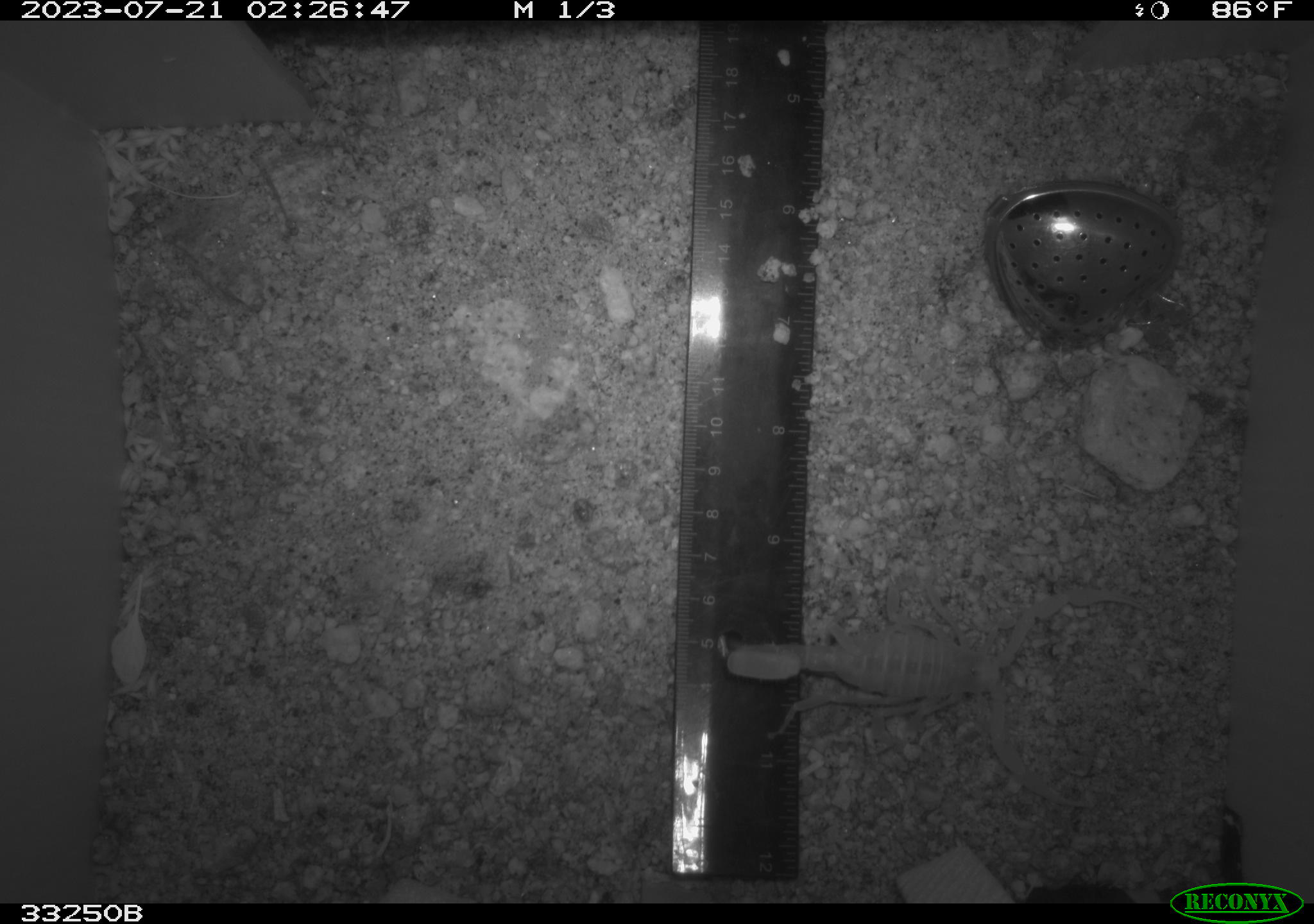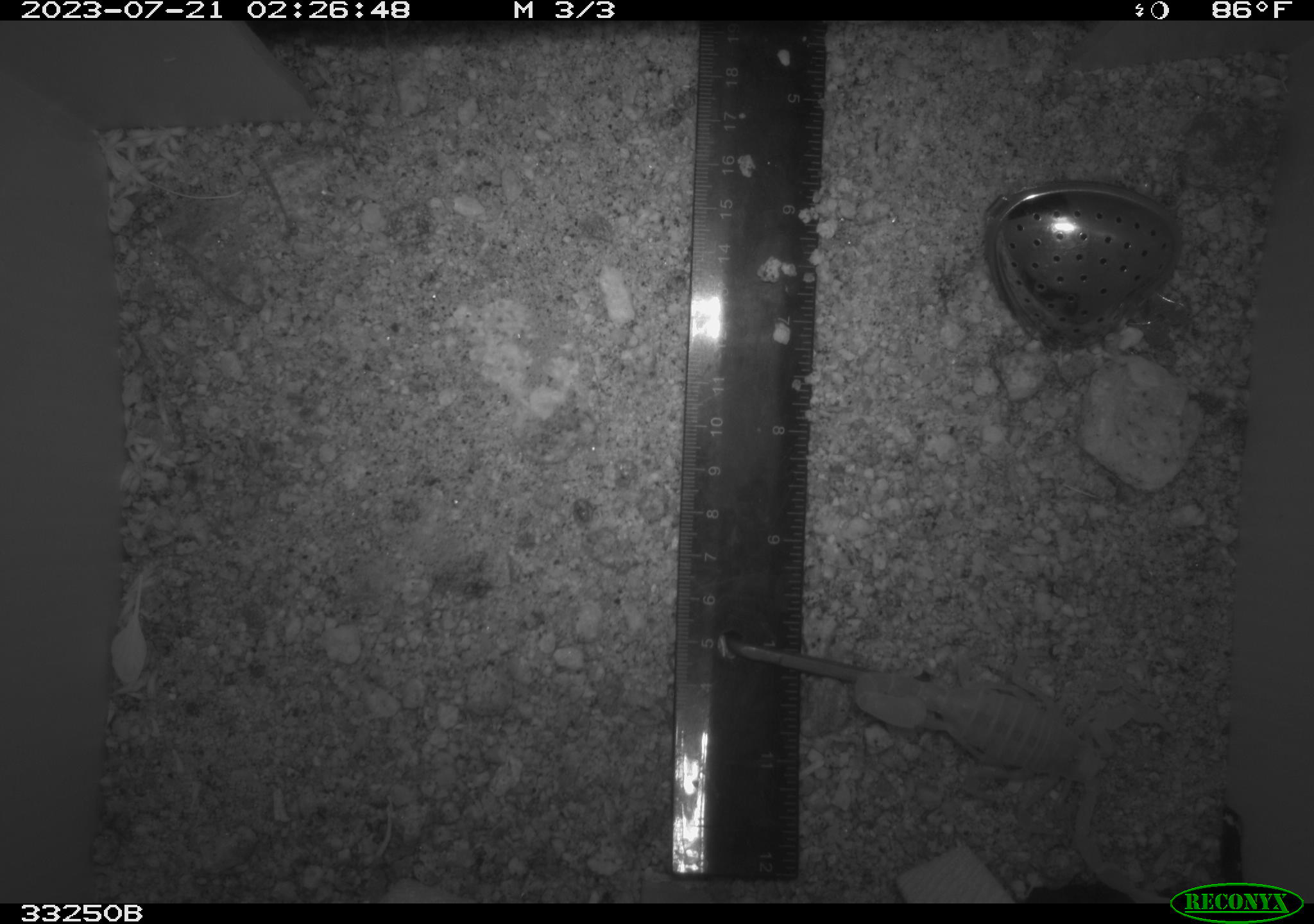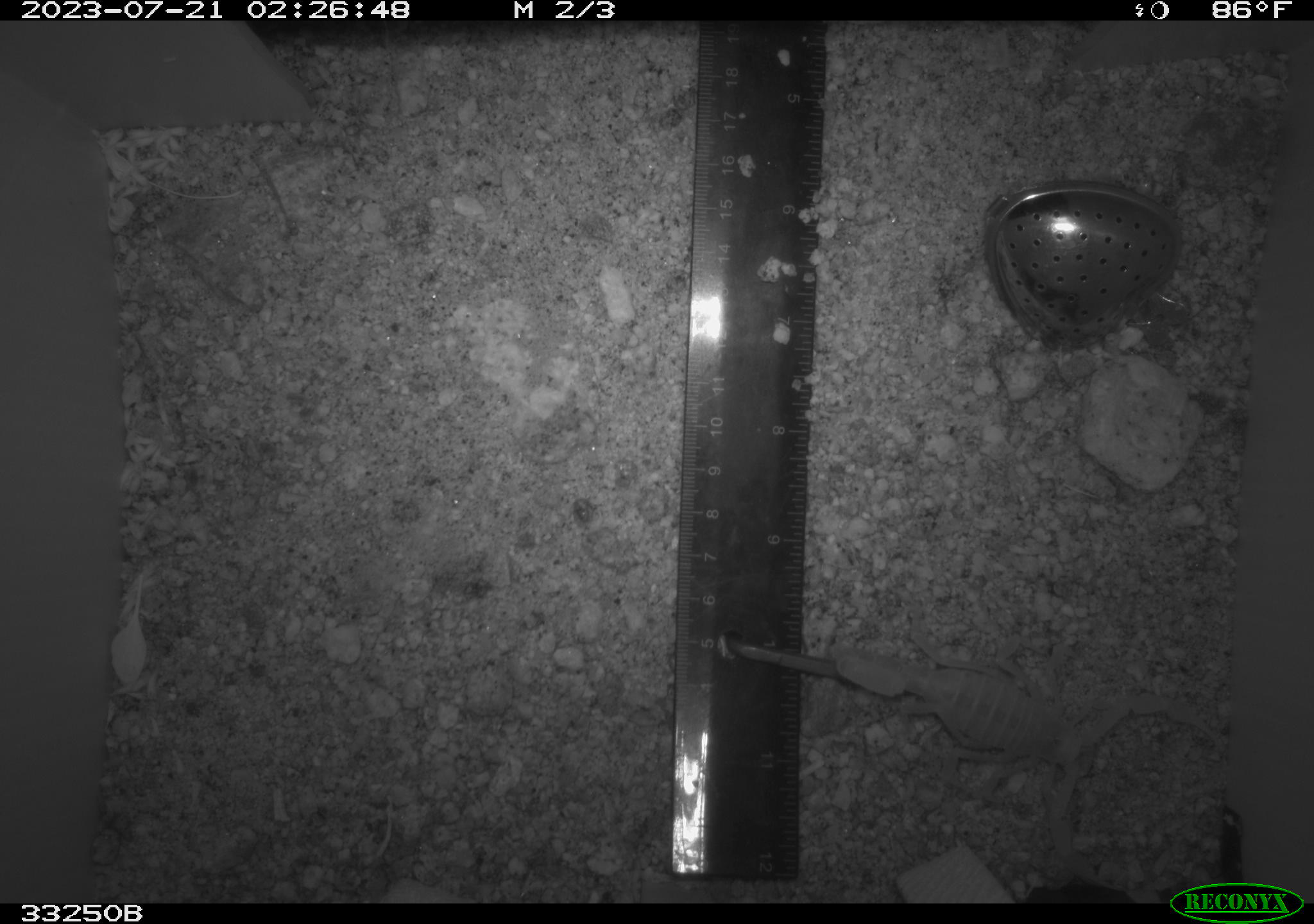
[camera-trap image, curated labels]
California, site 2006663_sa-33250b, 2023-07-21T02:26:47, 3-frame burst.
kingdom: Animalia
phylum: Arthropoda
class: Arachnida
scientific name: Arachnida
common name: arachnids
Arachnids (Arachnida).